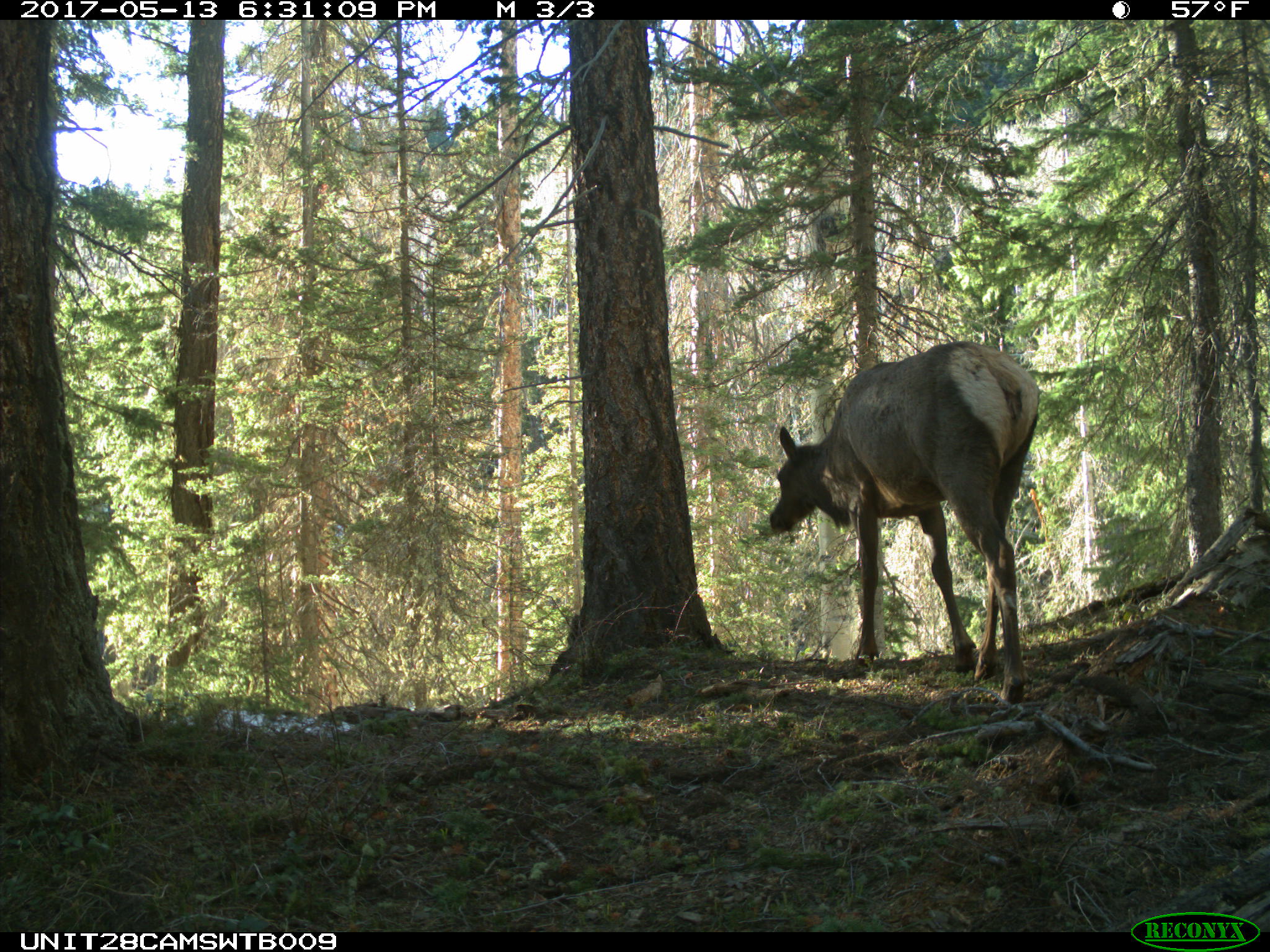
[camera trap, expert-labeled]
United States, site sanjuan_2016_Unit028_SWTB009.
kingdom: Animalia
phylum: Chordata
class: Mammalia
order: Artiodactyla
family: Cervidae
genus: Cervus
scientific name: Cervus elaphus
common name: red deer